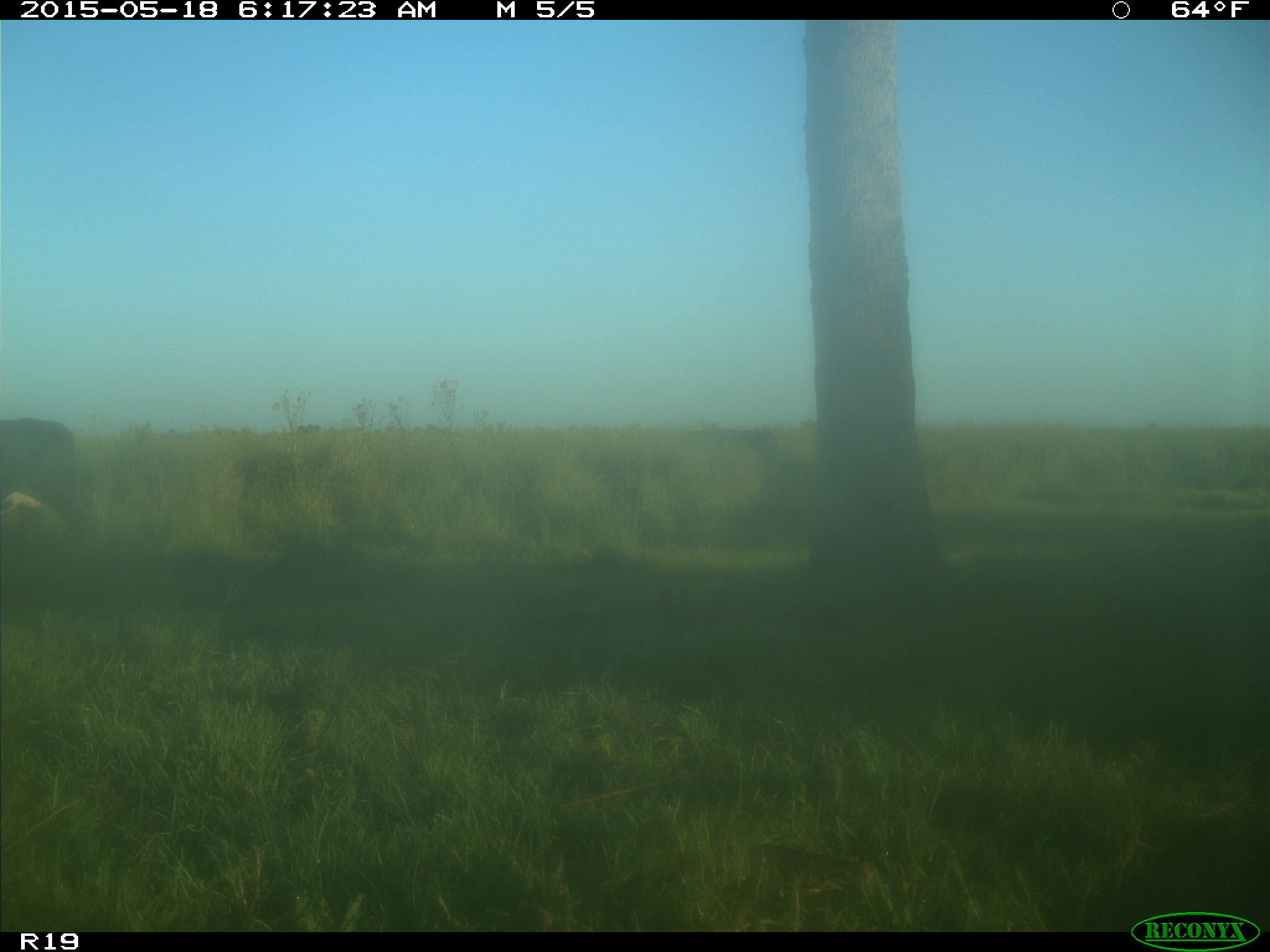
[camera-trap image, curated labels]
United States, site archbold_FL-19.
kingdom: Animalia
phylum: Chordata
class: Mammalia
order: Artiodactyla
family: Bovidae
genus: Bos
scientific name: Bos taurus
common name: domestic cow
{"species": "Bos taurus (domestic cow)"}